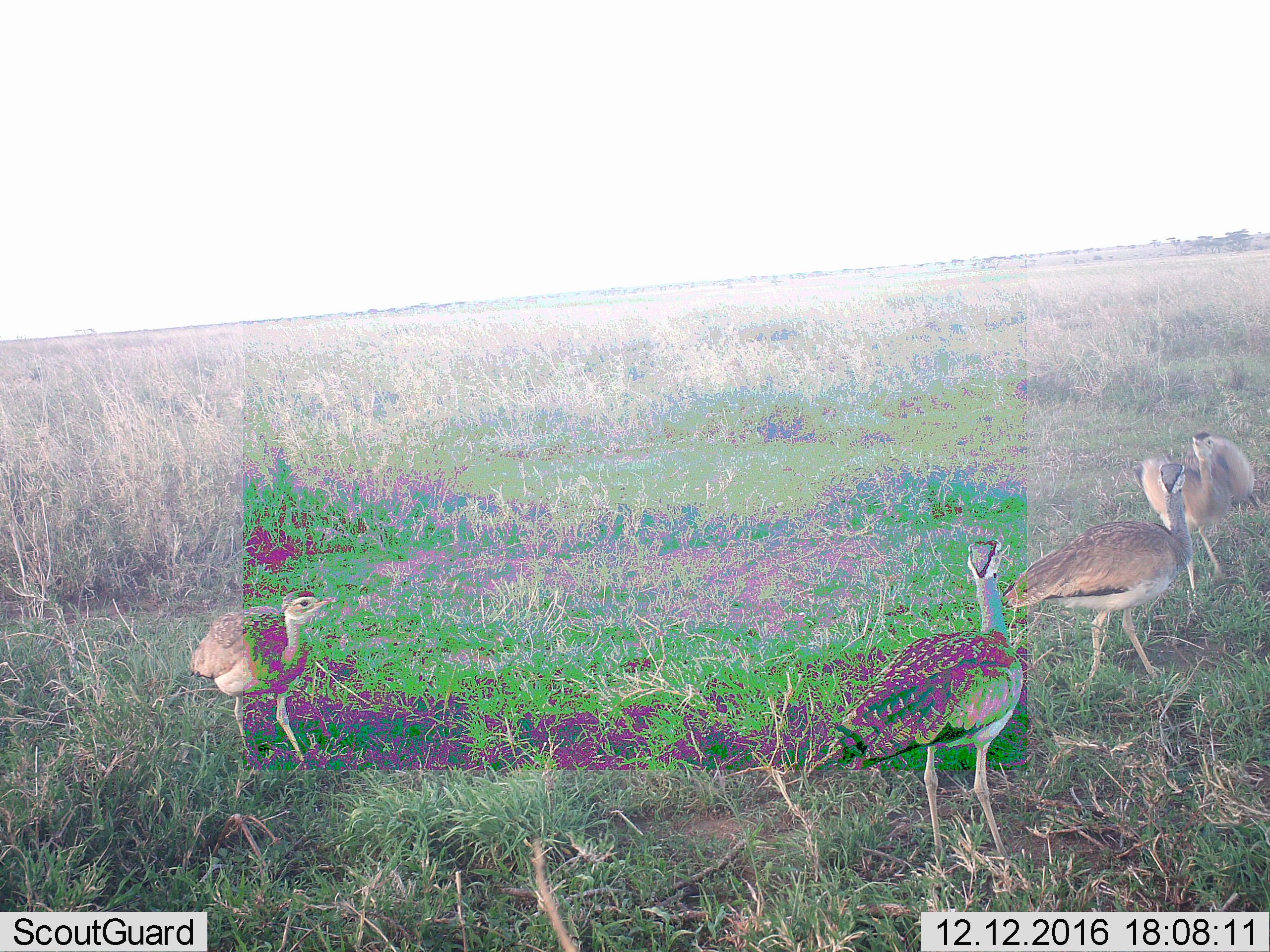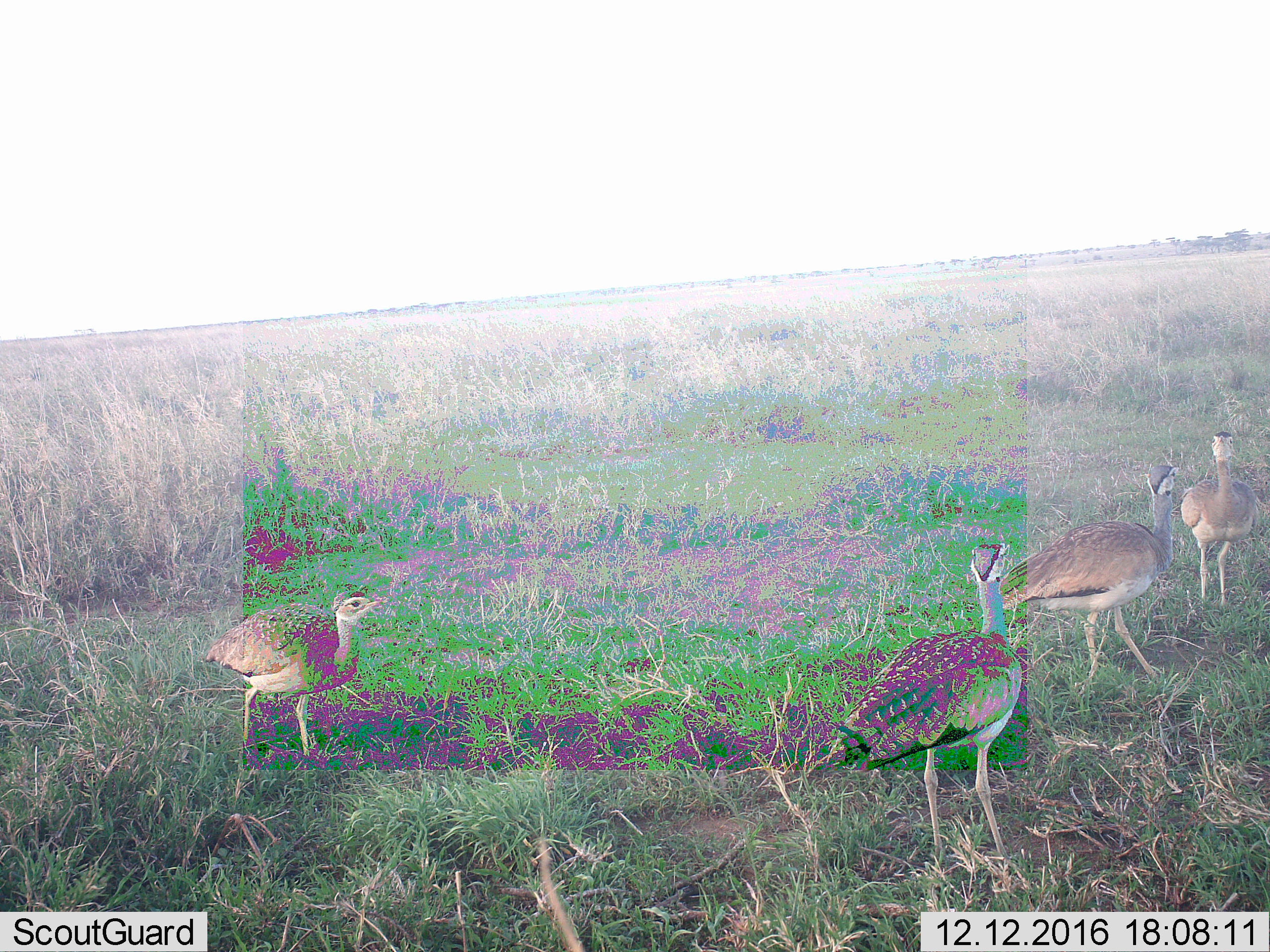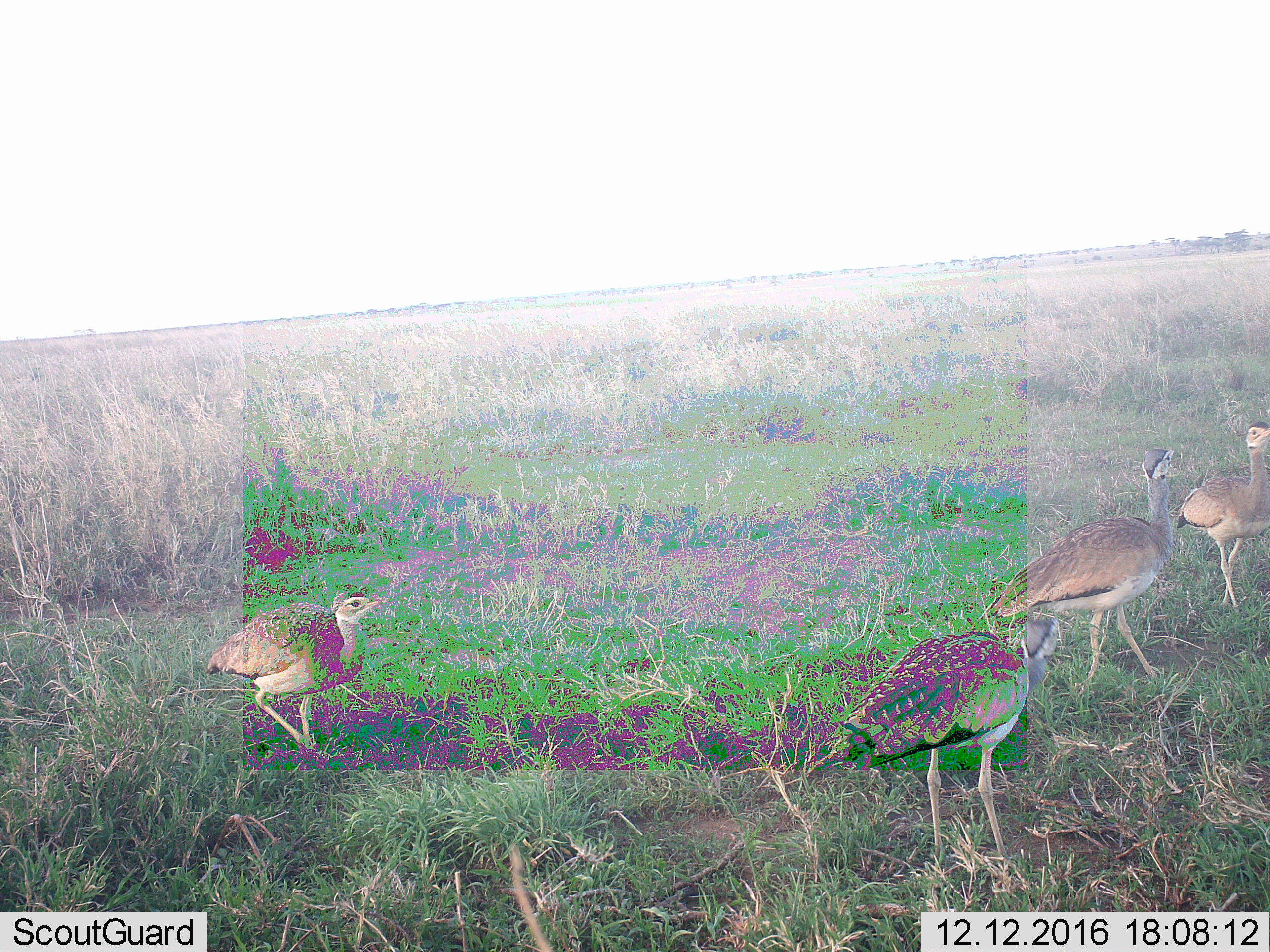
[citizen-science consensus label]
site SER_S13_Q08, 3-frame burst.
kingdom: Animalia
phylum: Chordata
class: Aves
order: Otidiformes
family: Otididae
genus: Ardeotis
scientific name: Ardeotis kori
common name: kori bustard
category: bustardkori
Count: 4.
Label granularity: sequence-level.